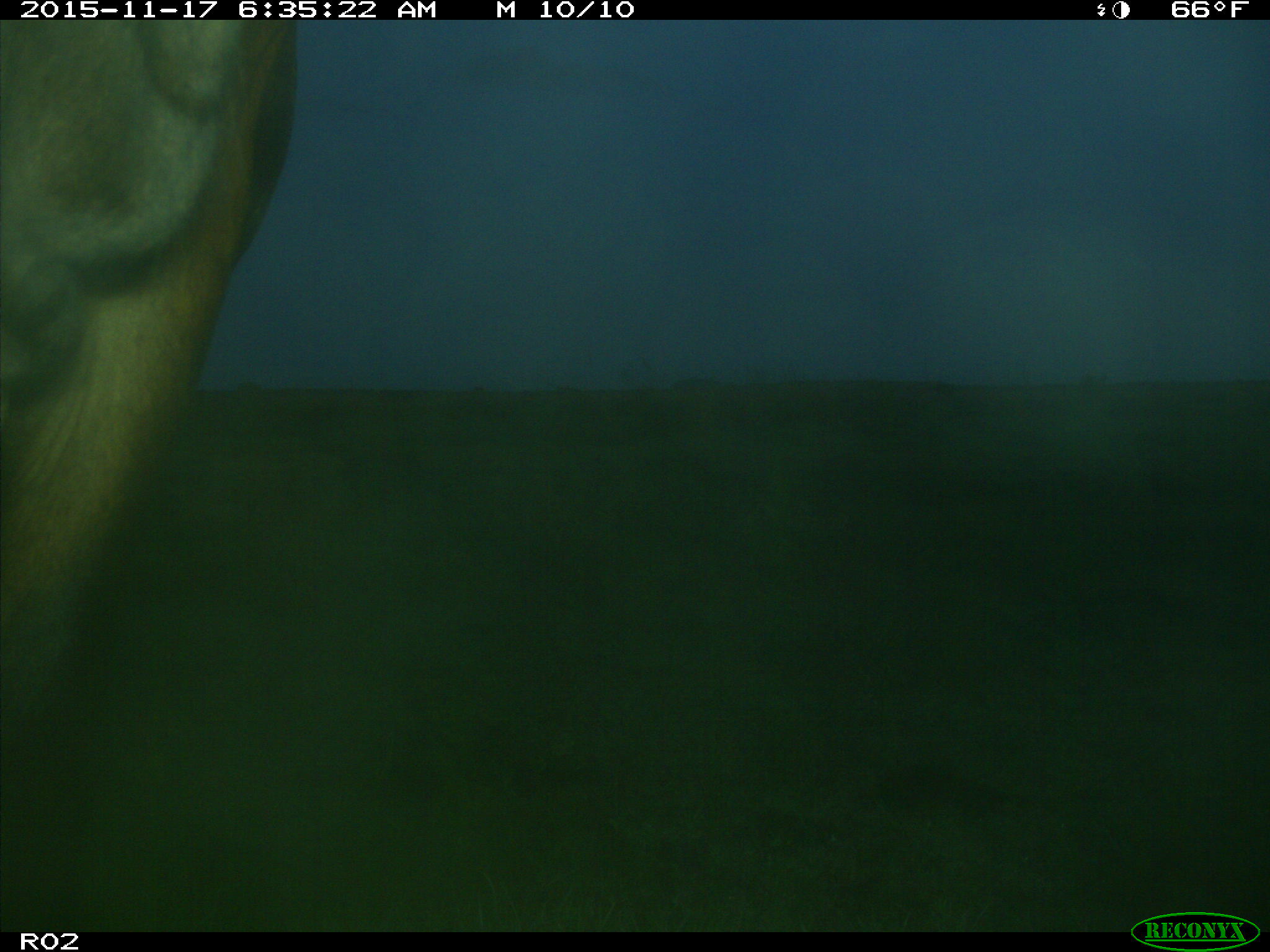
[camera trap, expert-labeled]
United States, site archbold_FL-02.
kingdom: Animalia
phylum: Chordata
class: Mammalia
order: Artiodactyla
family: Bovidae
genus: Bos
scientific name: Bos taurus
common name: domestic cow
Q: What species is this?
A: Bos taurus (domestic cow).